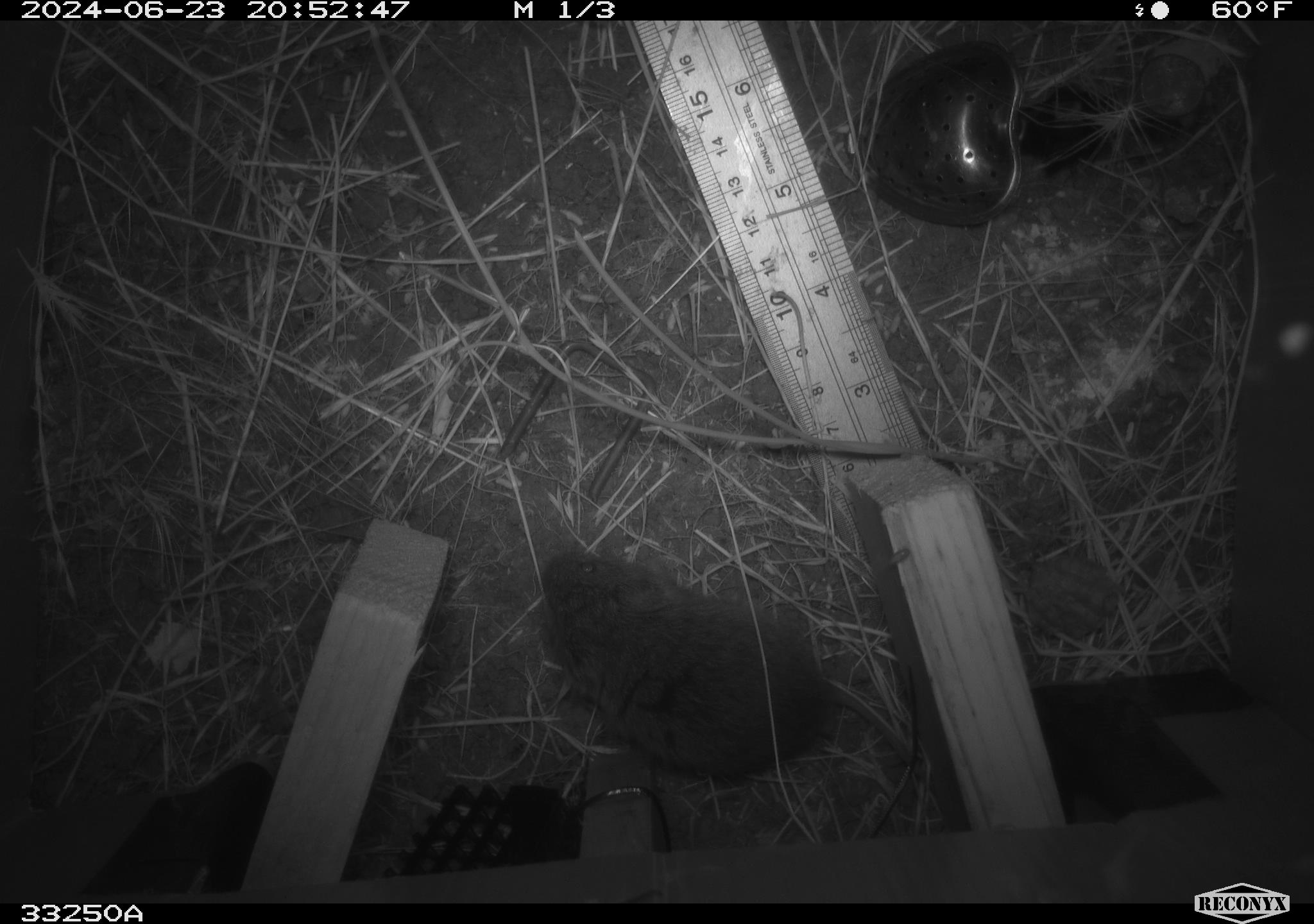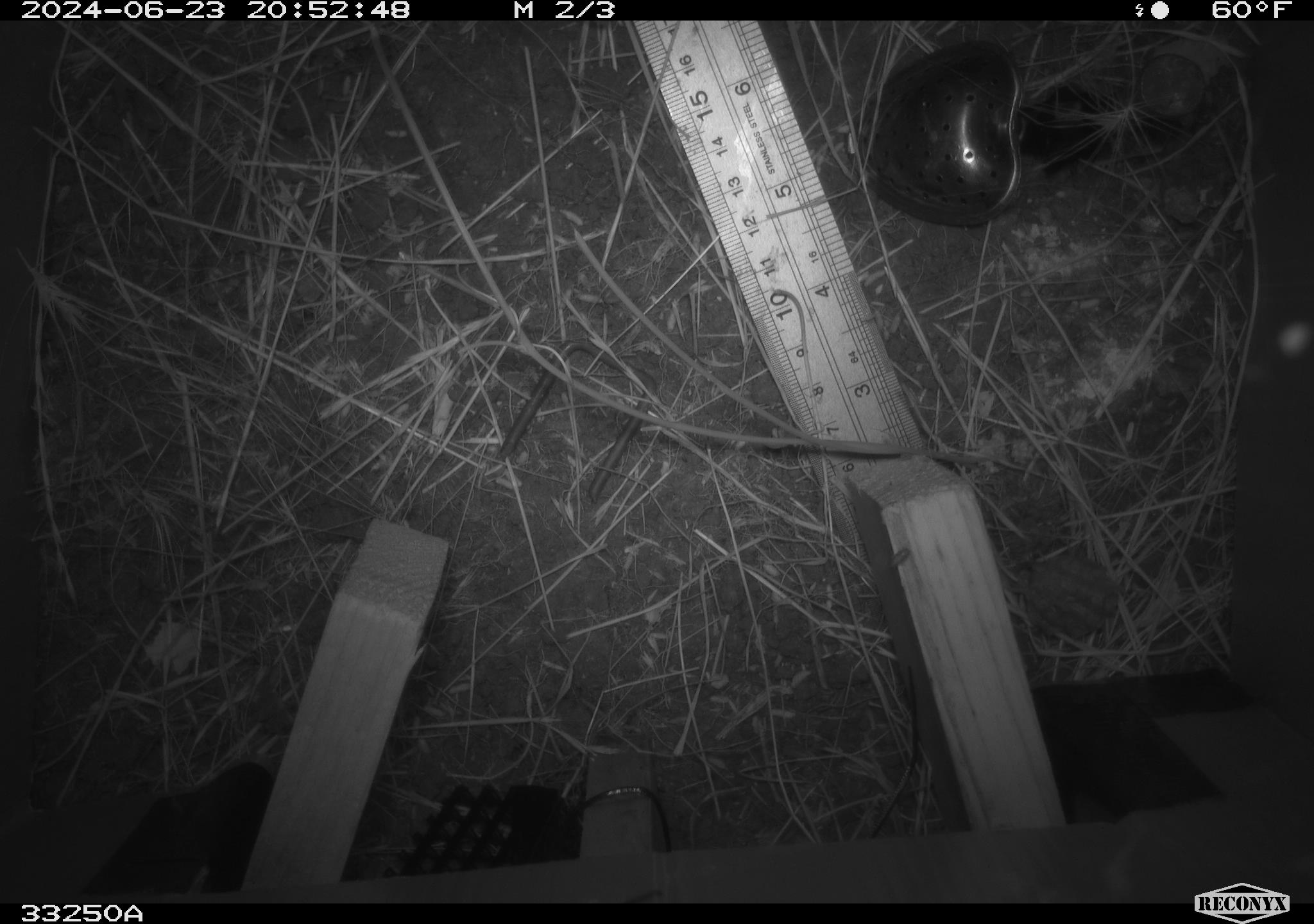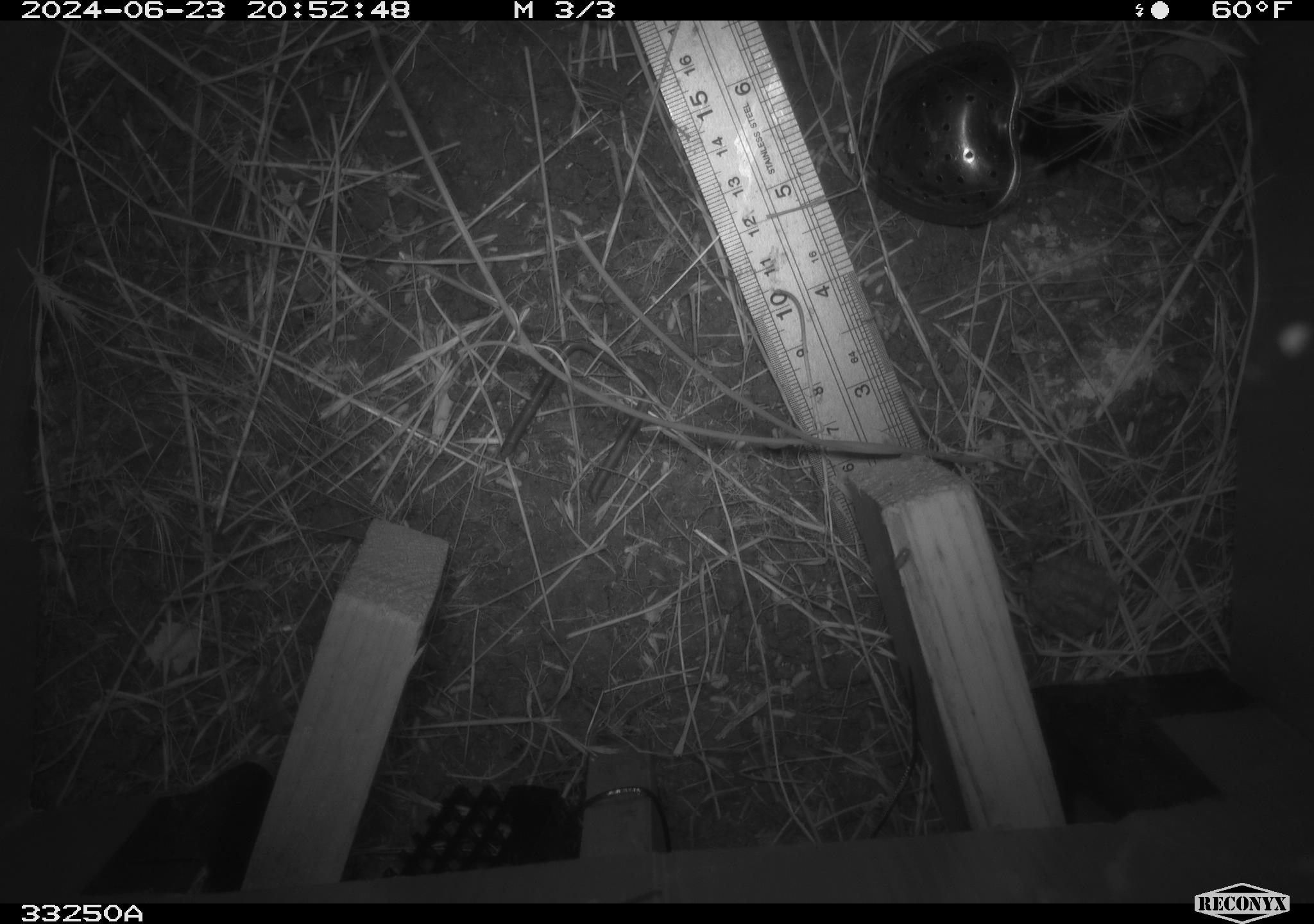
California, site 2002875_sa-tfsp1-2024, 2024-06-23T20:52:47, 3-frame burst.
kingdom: Animalia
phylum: Chordata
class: Mammalia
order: Rodentia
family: Cricetidae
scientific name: Arvicolinae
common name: voles, lemmings, and muskrats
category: arvicolinae subfamily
Arvicolinae subfamily (voles, lemmings, and muskrats) (Arvicolinae).